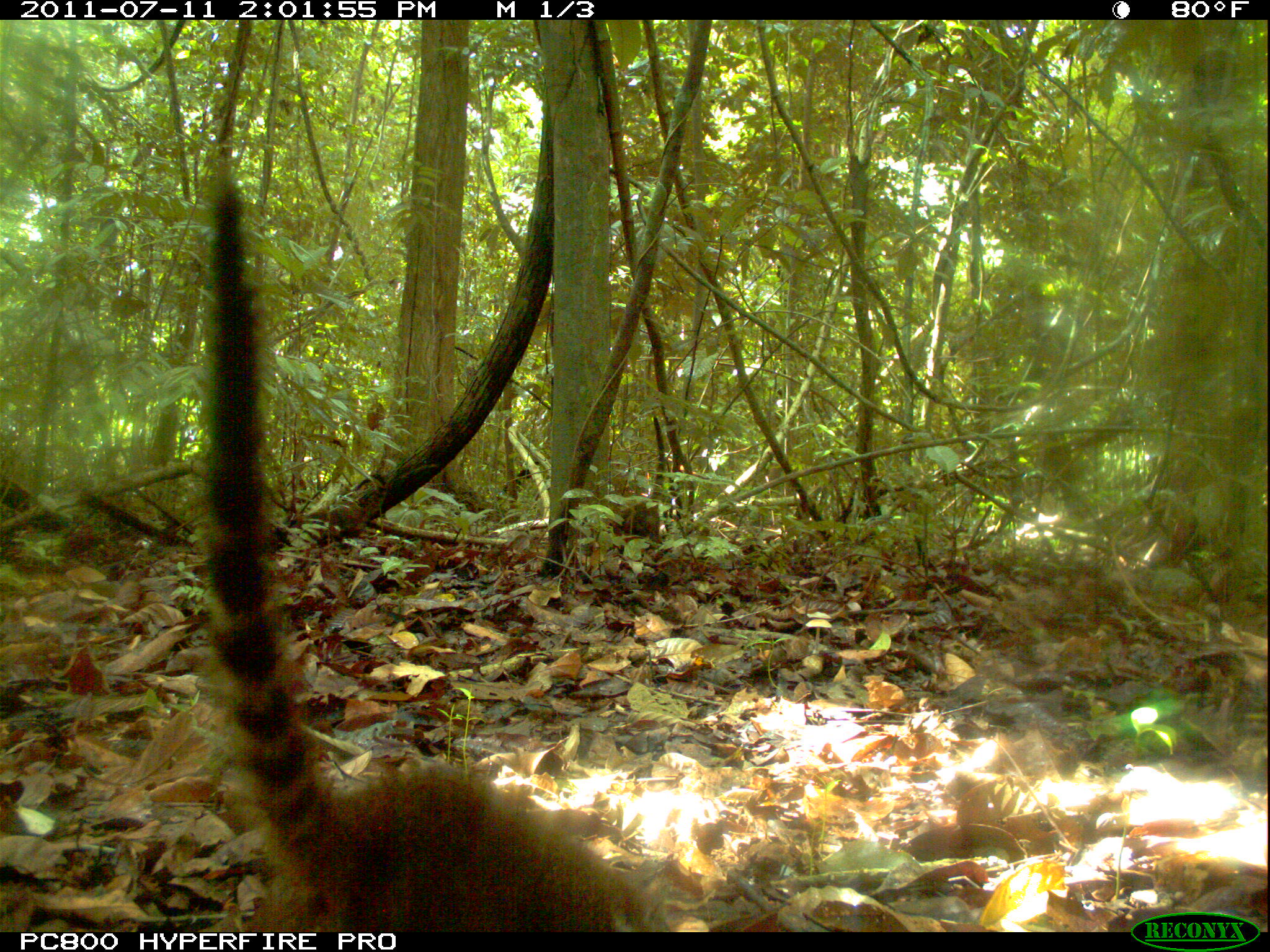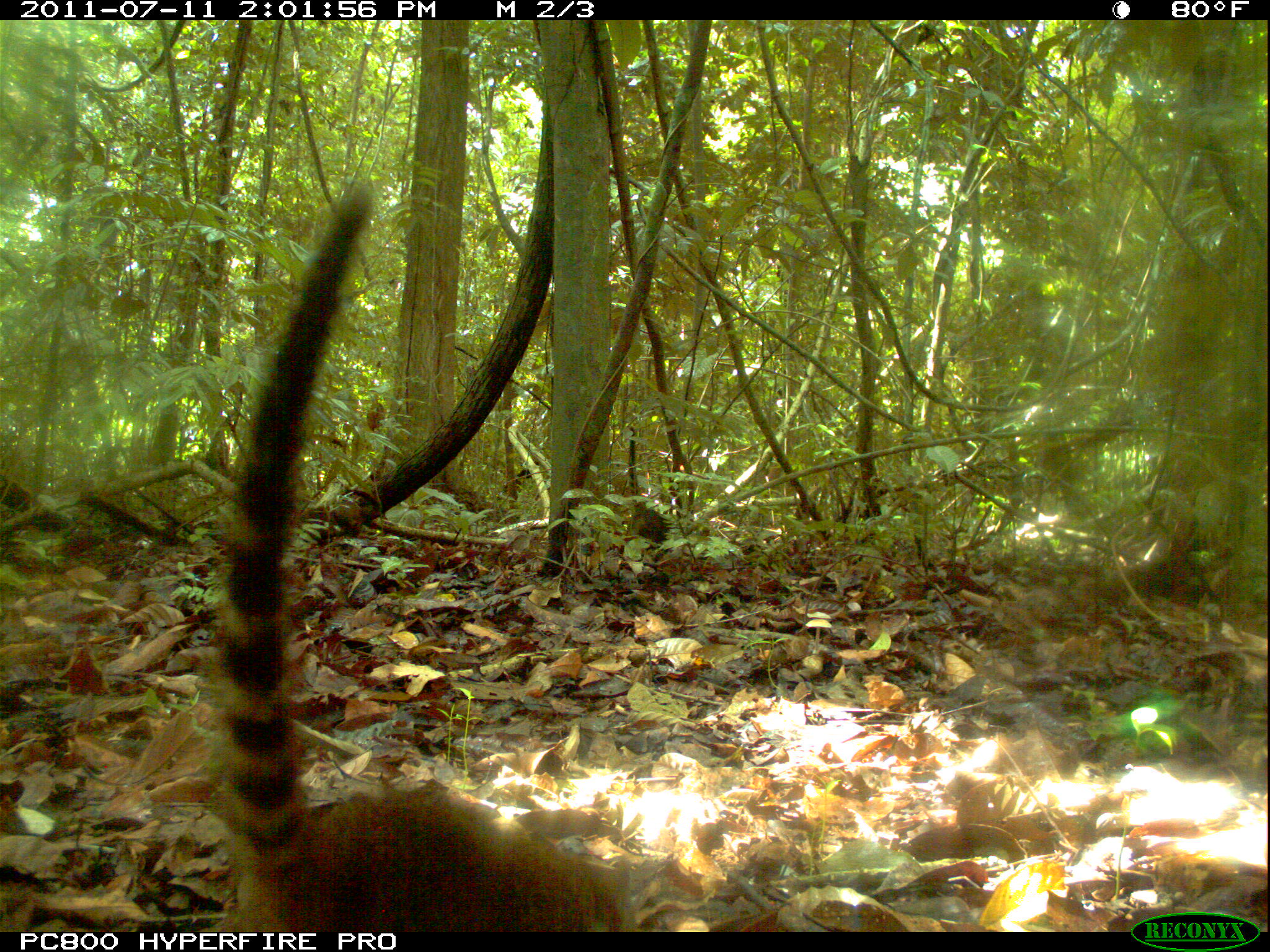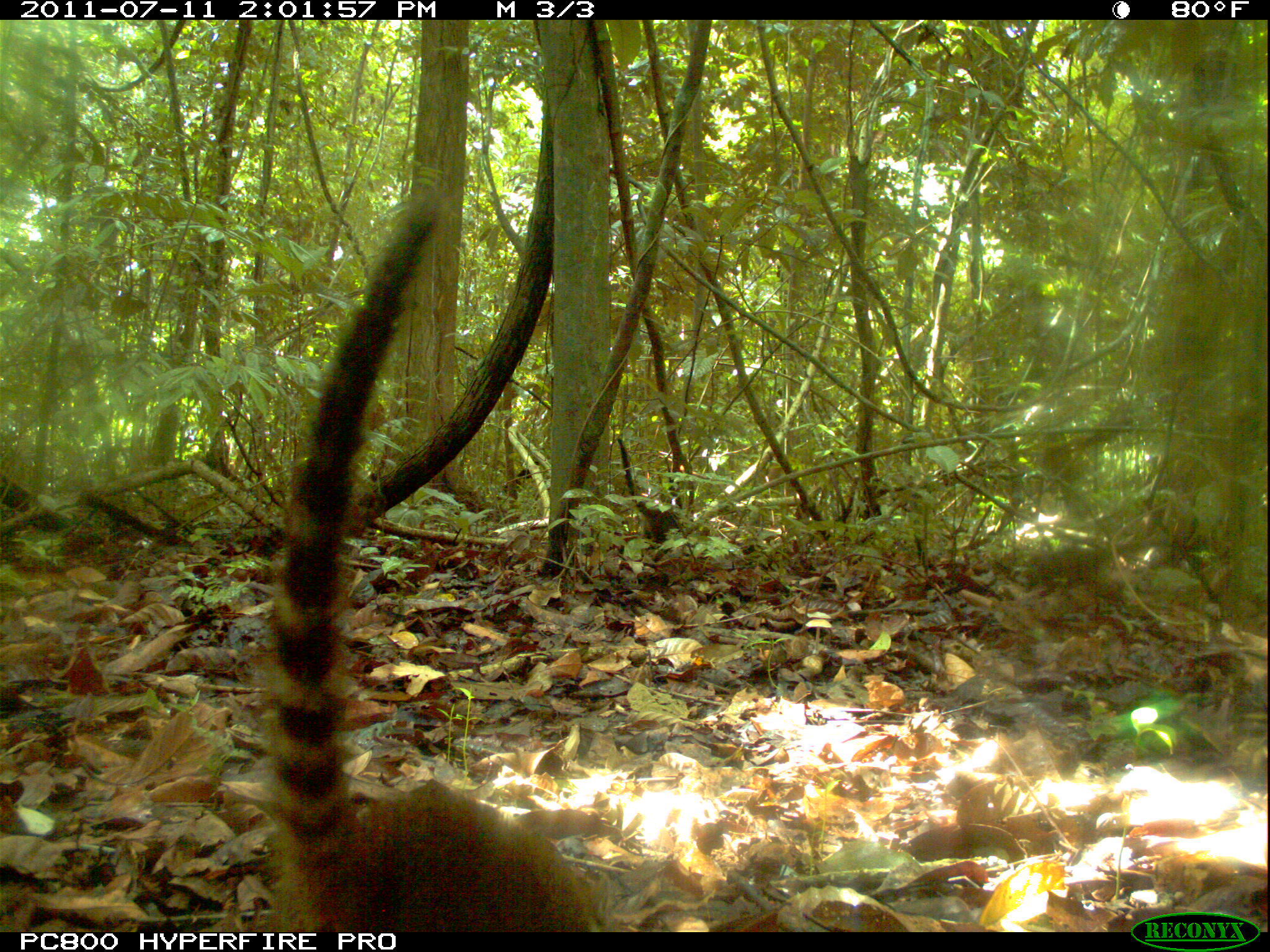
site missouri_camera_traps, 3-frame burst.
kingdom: Animalia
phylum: Chordata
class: Mammalia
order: Carnivora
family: Procyonidae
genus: Nasua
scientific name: Nasua narica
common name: white-nosed coati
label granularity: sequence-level